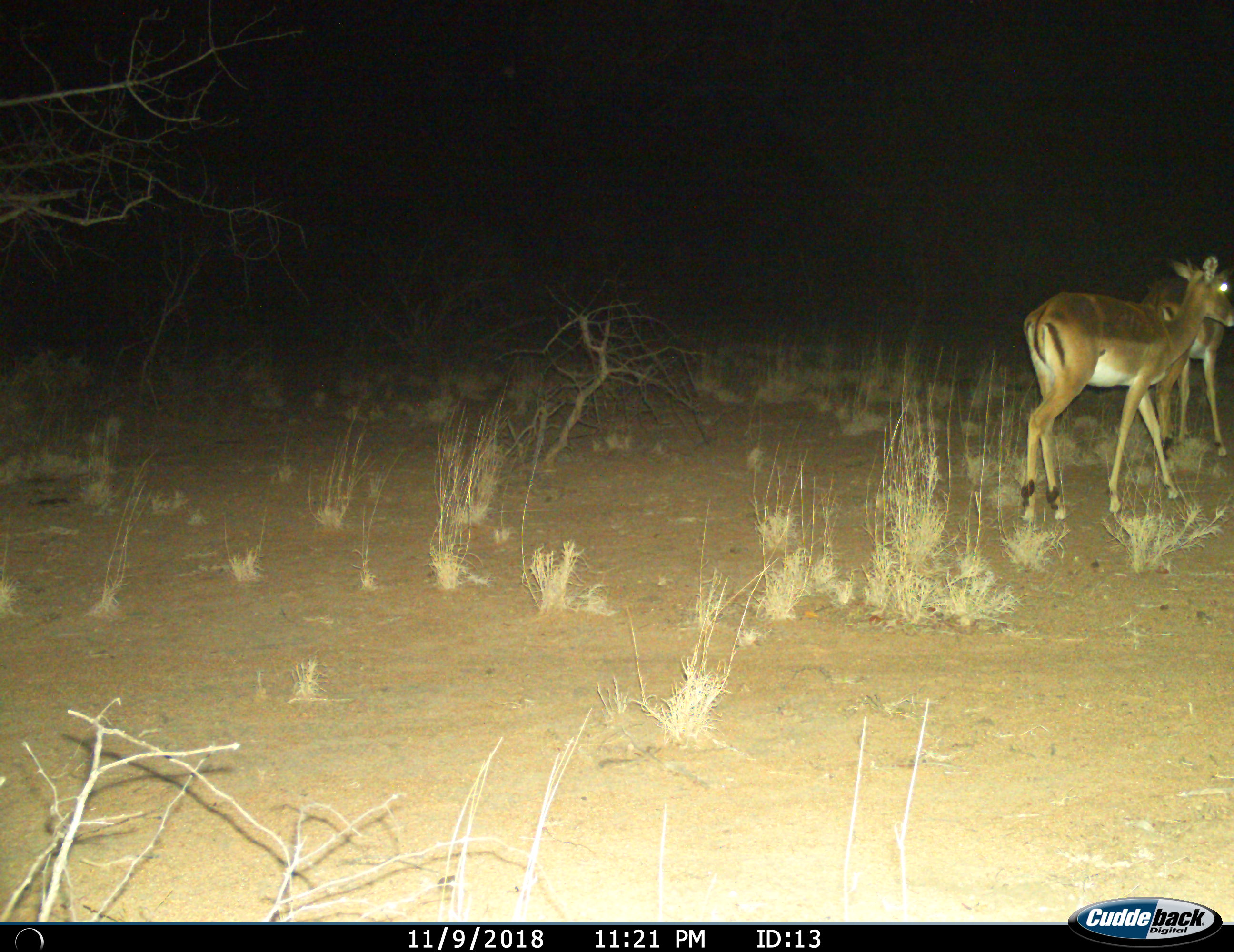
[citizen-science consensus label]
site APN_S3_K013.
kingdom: Animalia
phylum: Chordata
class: Mammalia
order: Artiodactyla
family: Bovidae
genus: Aepyceros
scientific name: Aepyceros melampus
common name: impala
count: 2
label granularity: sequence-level